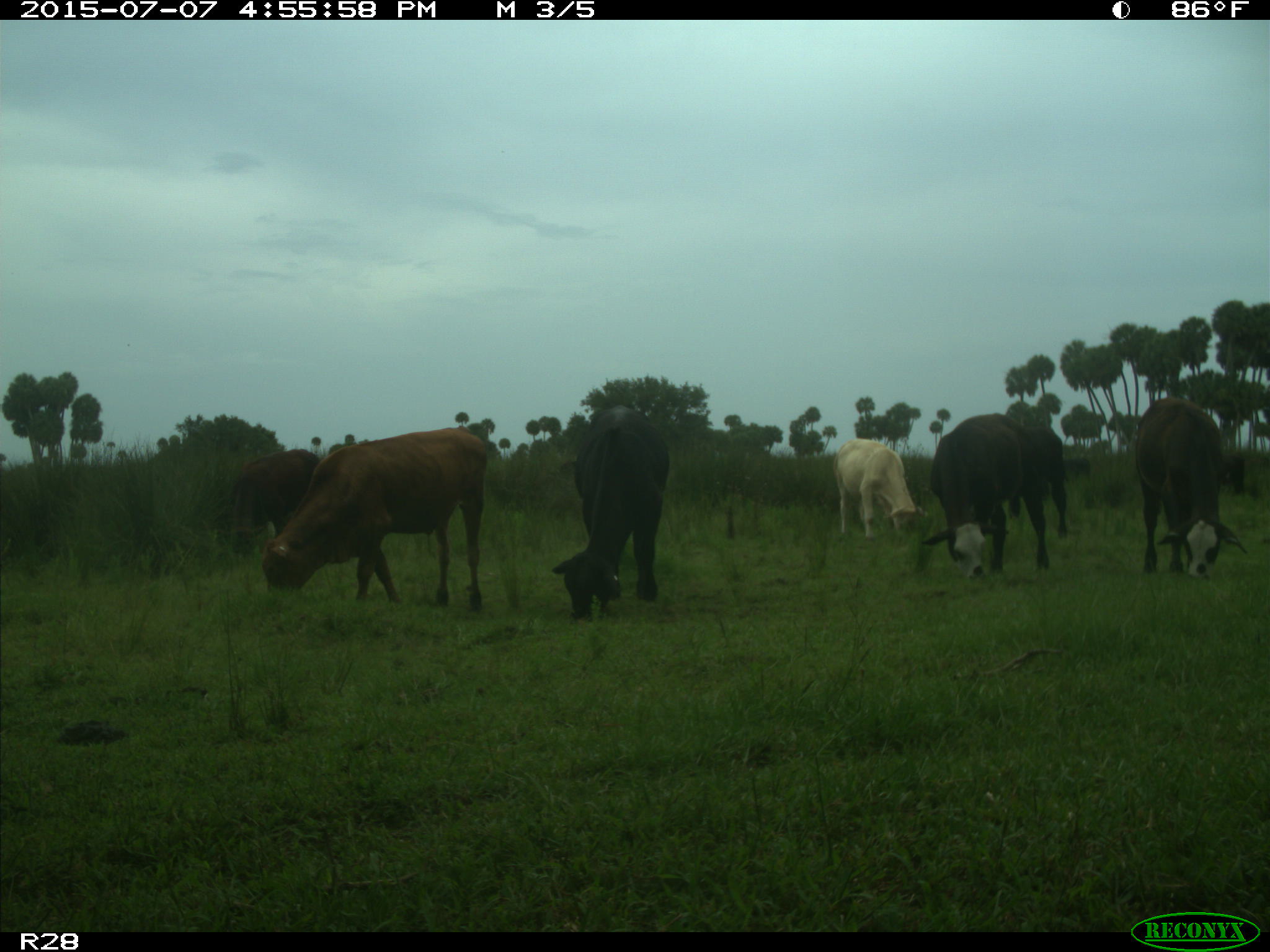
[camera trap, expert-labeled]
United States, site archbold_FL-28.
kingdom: Animalia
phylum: Chordata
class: Mammalia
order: Artiodactyla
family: Bovidae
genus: Bos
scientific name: Bos taurus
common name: domestic cow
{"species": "Bos taurus (domestic cow)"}